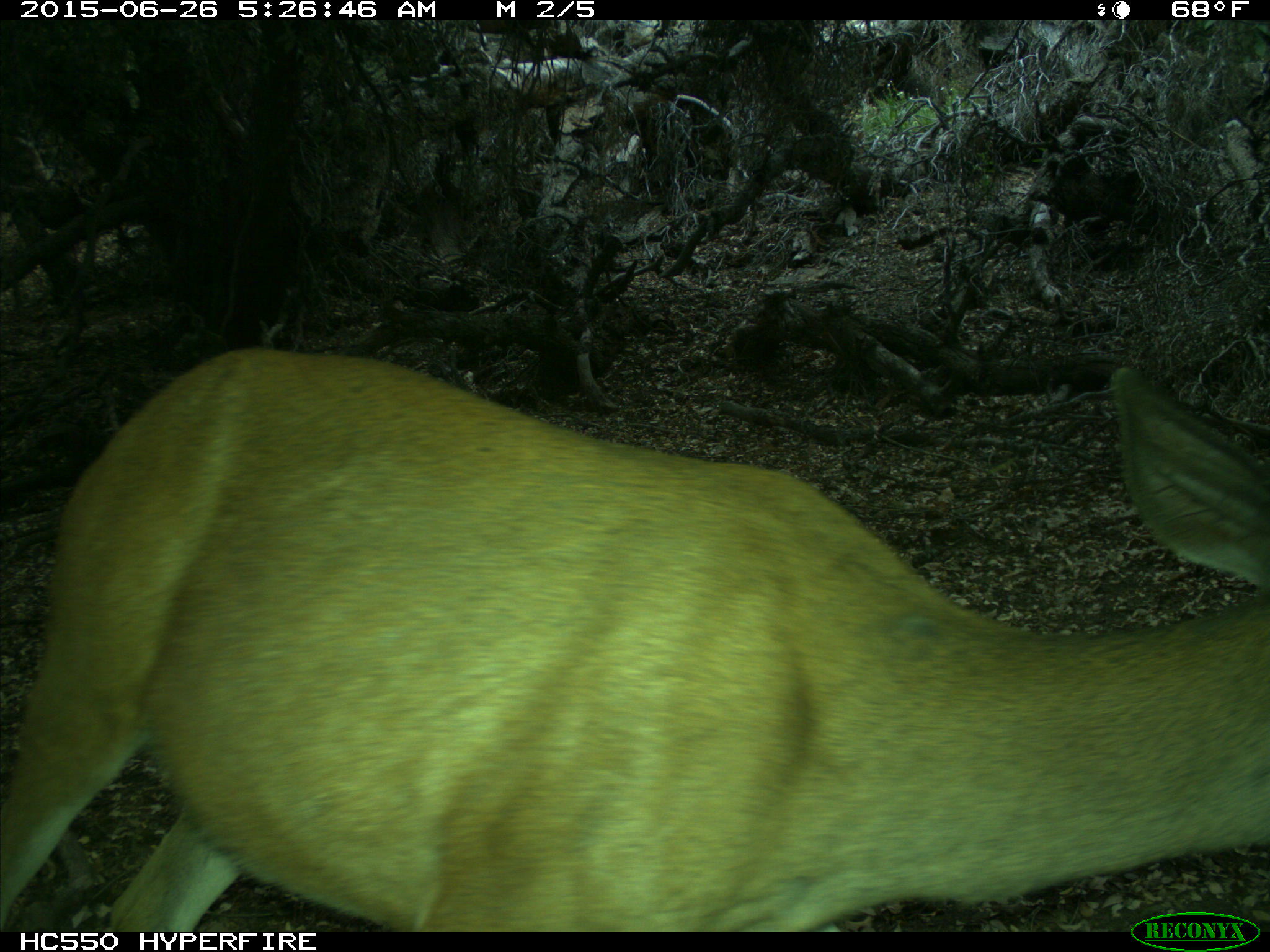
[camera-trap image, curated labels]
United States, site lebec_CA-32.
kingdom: Animalia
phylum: Chordata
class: Mammalia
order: Artiodactyla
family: Cervidae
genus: Odocoileus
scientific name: Odocoileus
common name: deer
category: unidentified deer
Unidentified deer (deer) (Odocoileus).